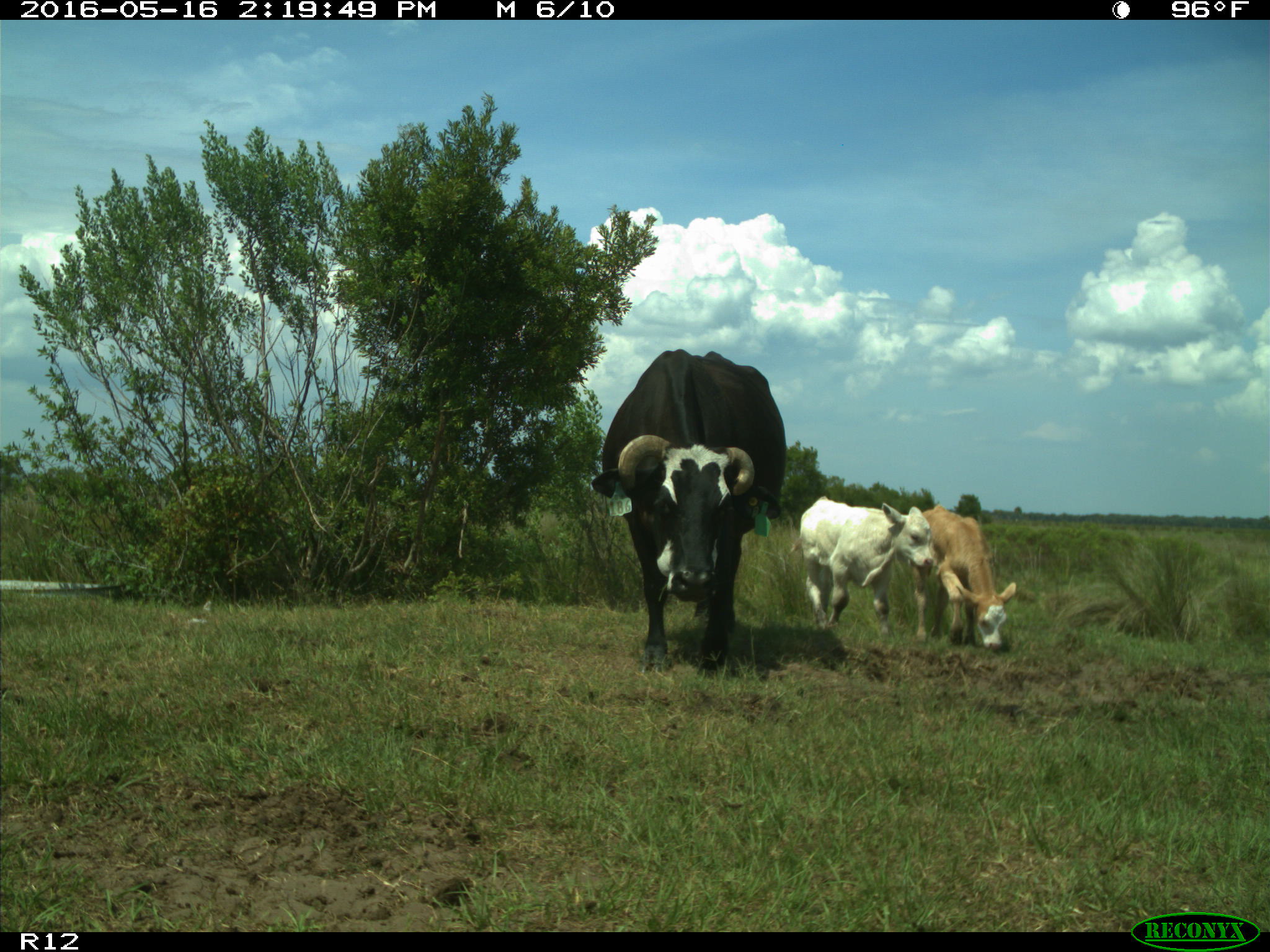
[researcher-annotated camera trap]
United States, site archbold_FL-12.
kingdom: Animalia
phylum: Chordata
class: Mammalia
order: Artiodactyla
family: Bovidae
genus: Bos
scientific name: Bos taurus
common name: domestic cow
Bos taurus (domestic cow).